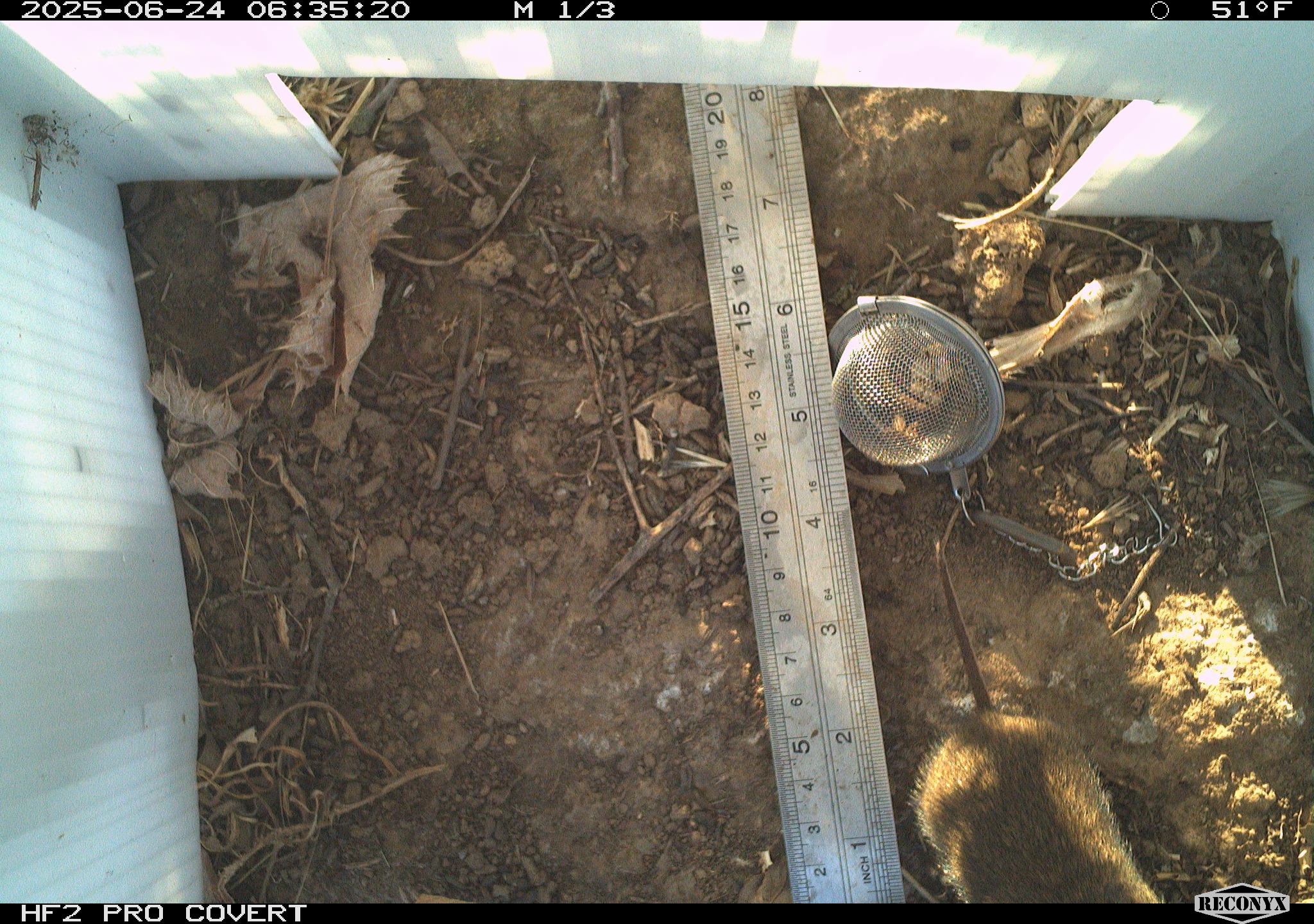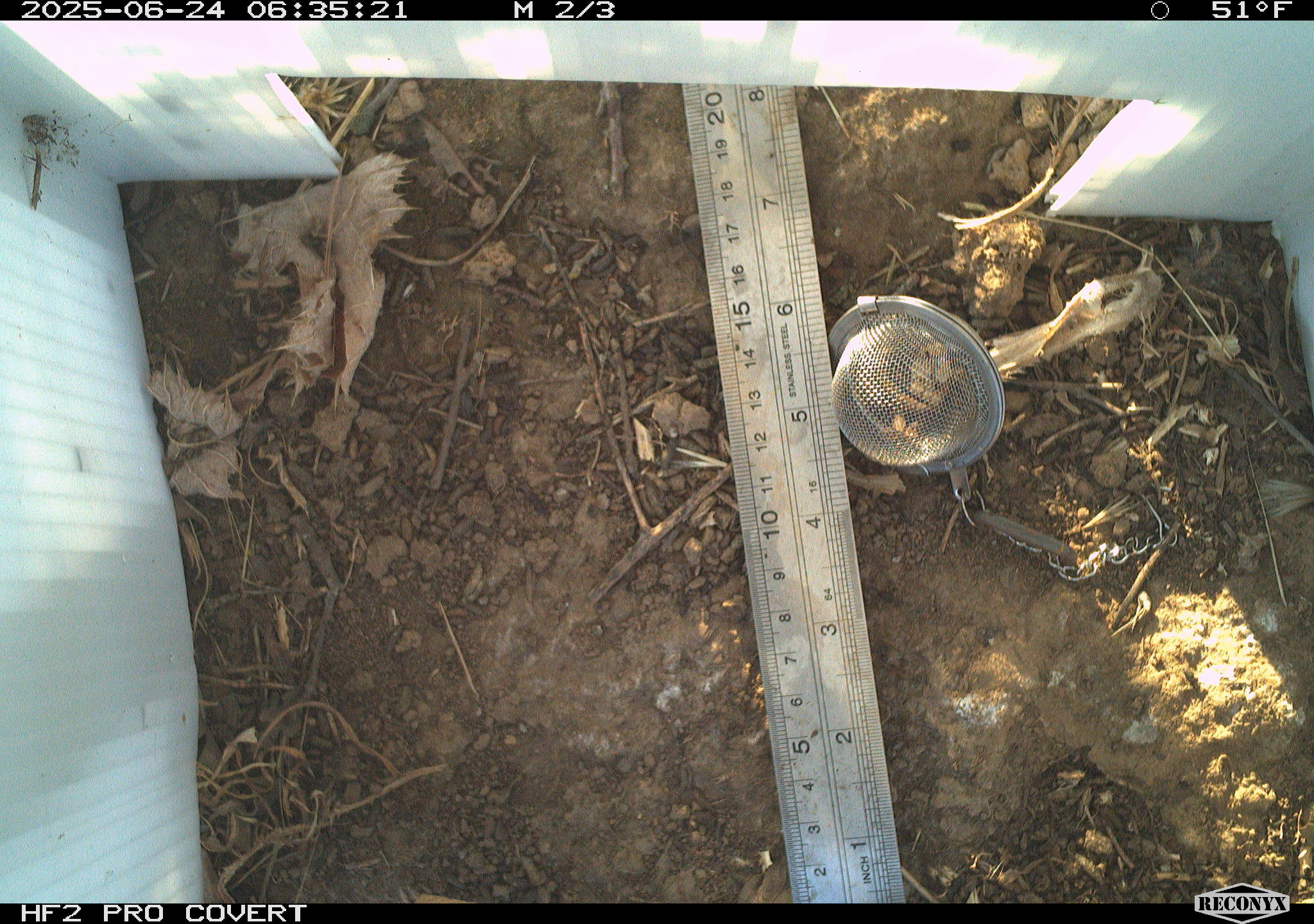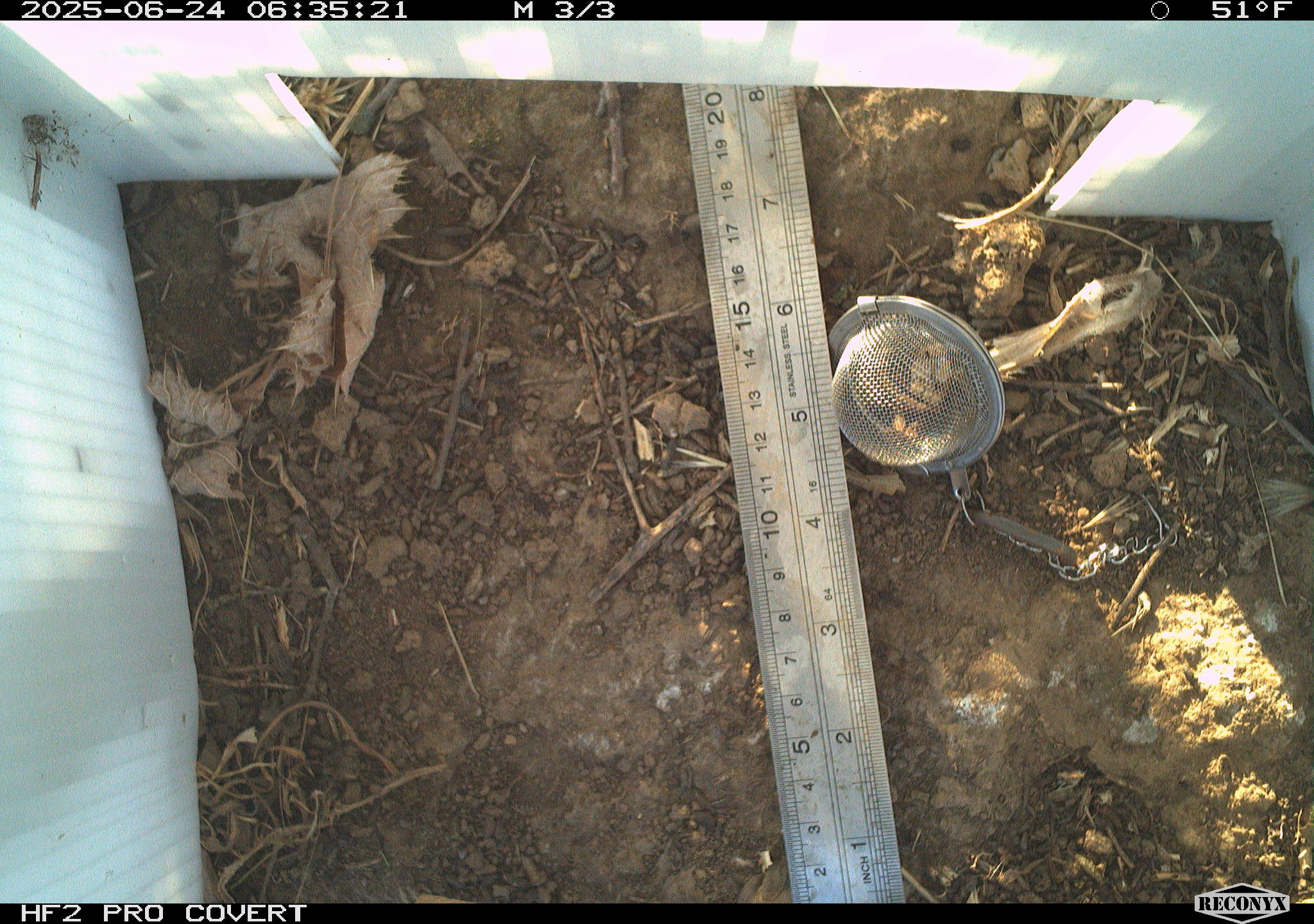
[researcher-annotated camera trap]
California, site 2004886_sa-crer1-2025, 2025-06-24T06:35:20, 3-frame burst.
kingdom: Animalia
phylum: Chordata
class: Mammalia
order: Rodentia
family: Cricetidae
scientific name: Arvicolinae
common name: voles, lemmings, and muskrats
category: arvicolinae subfamily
Arvicolinae subfamily (voles, lemmings, and muskrats) (Arvicolinae).